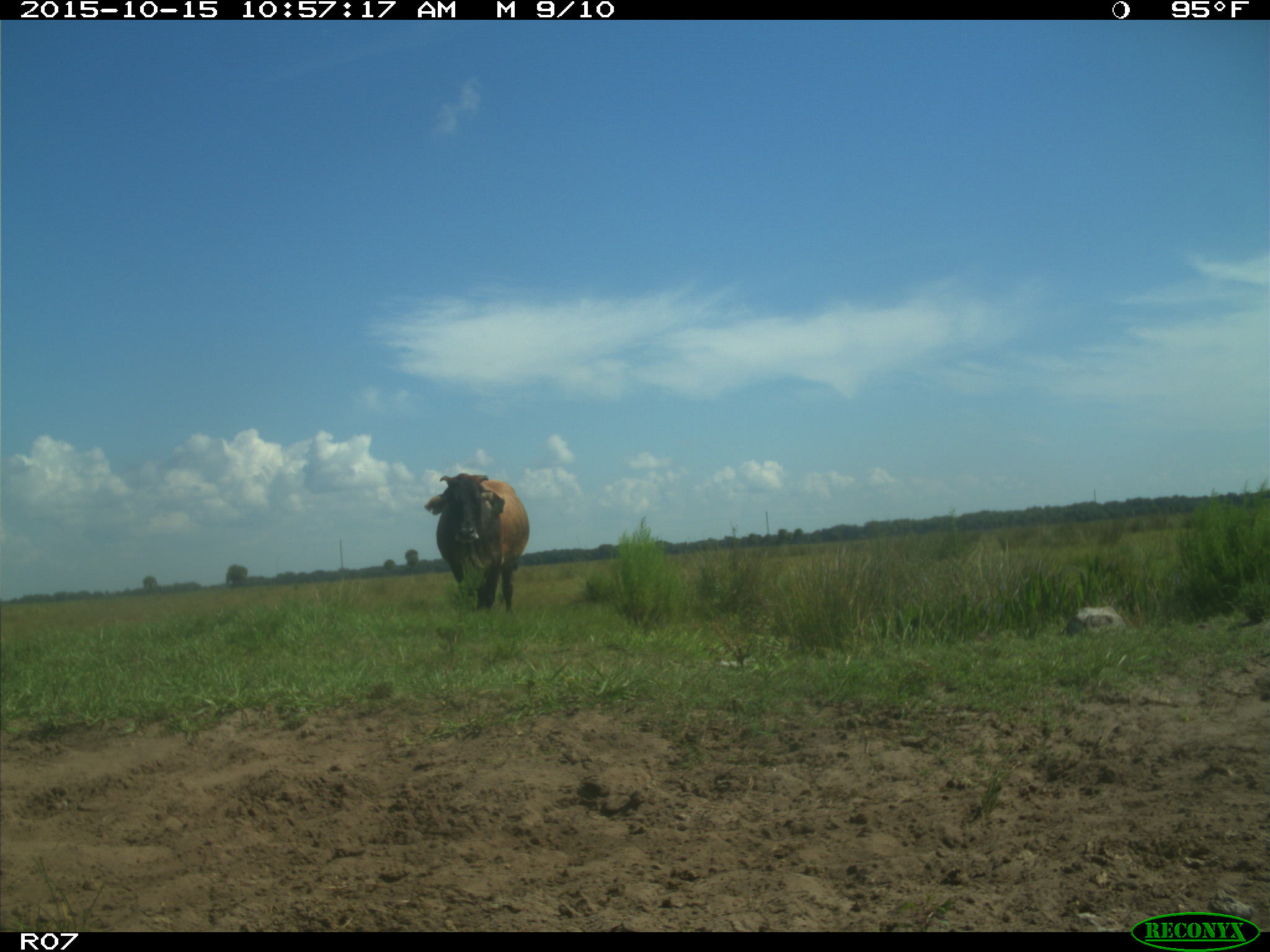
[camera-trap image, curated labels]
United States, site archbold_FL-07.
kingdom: Animalia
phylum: Chordata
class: Mammalia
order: Artiodactyla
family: Bovidae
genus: Bos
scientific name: Bos taurus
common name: domestic cow